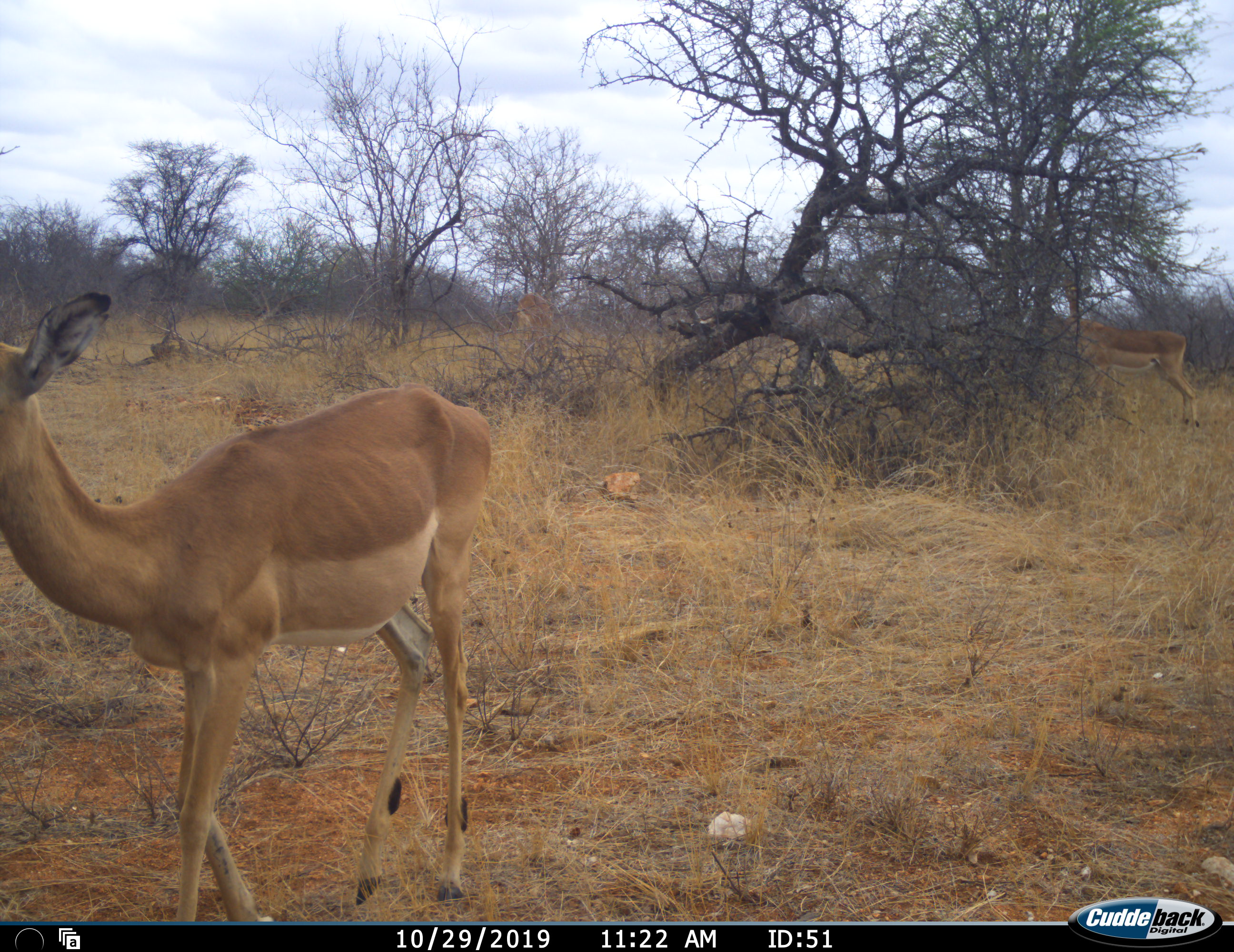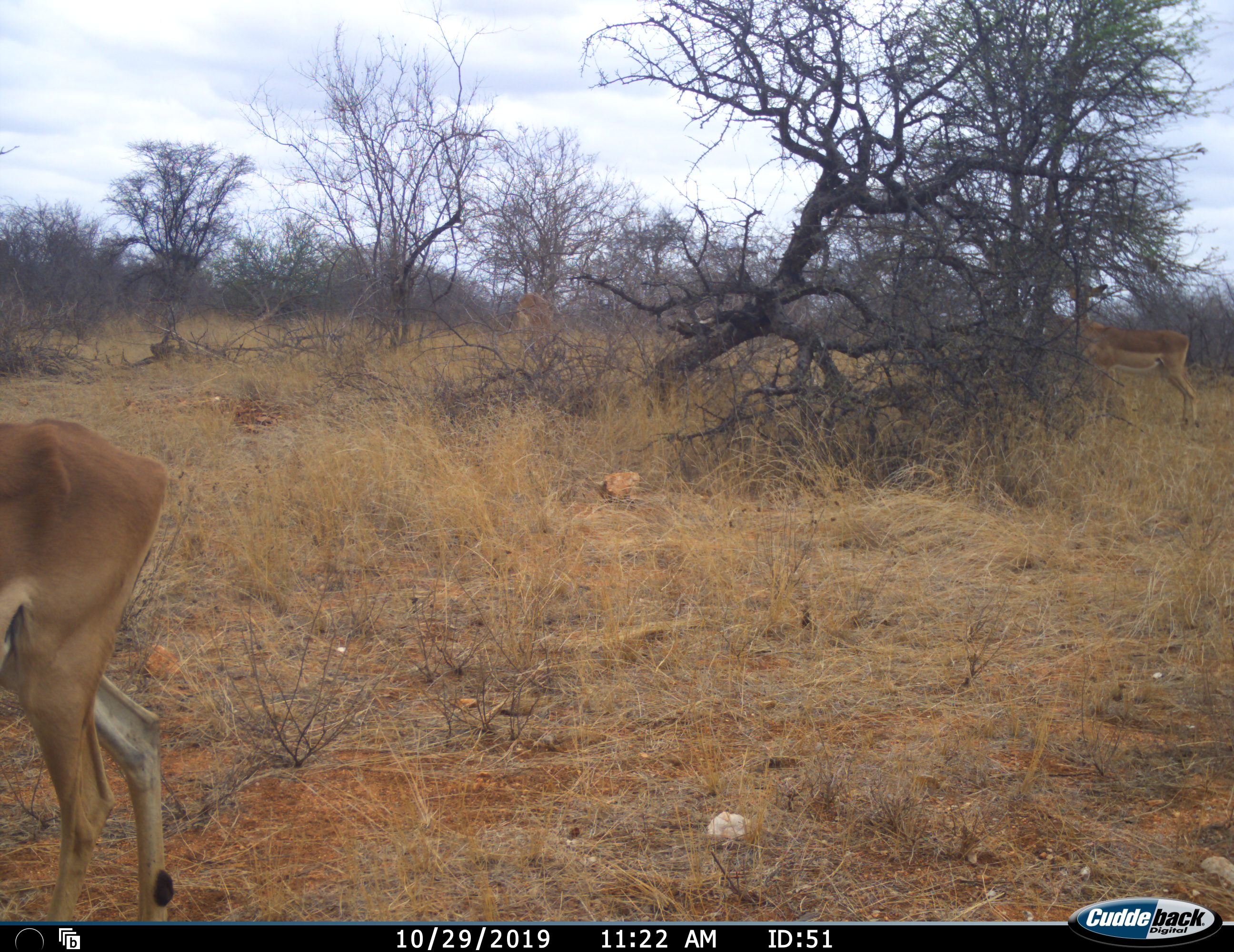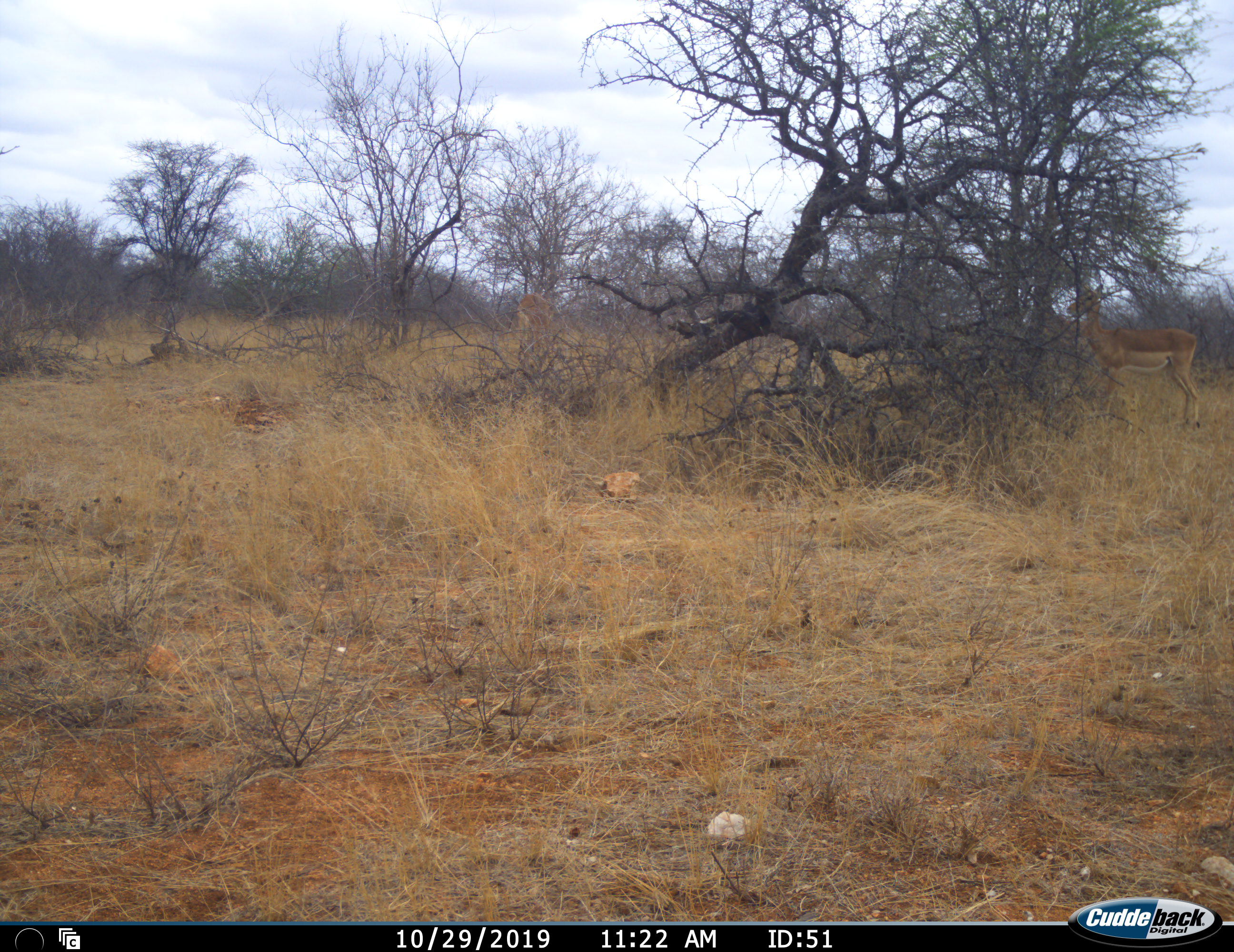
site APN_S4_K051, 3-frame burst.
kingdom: Animalia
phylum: Chordata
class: Mammalia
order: Artiodactyla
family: Bovidae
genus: Aepyceros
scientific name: Aepyceros melampus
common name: impala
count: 2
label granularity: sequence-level